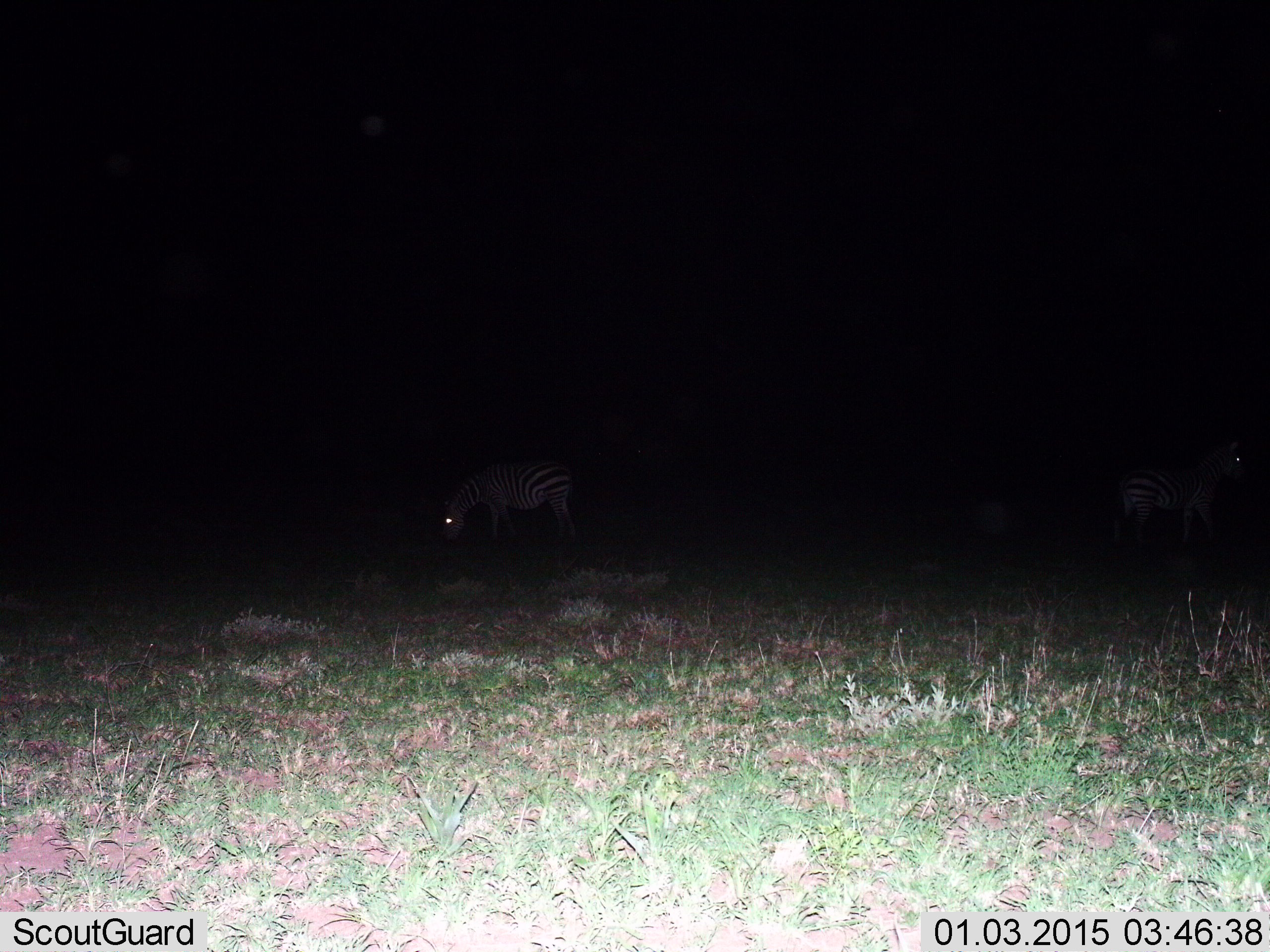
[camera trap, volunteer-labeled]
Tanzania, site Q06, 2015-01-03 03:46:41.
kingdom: Animalia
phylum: Chordata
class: Mammalia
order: Perissodactyla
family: Equidae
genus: Equus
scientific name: Equus quagga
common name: plains zebra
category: zebra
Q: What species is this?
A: Zebra (plains zebra) (Equus quagga).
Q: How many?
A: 2.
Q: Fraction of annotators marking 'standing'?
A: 30%.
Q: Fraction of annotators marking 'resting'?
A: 0%.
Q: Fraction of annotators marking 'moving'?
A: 30%.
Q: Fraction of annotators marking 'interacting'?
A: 0%.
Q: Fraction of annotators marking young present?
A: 0%.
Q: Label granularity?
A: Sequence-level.